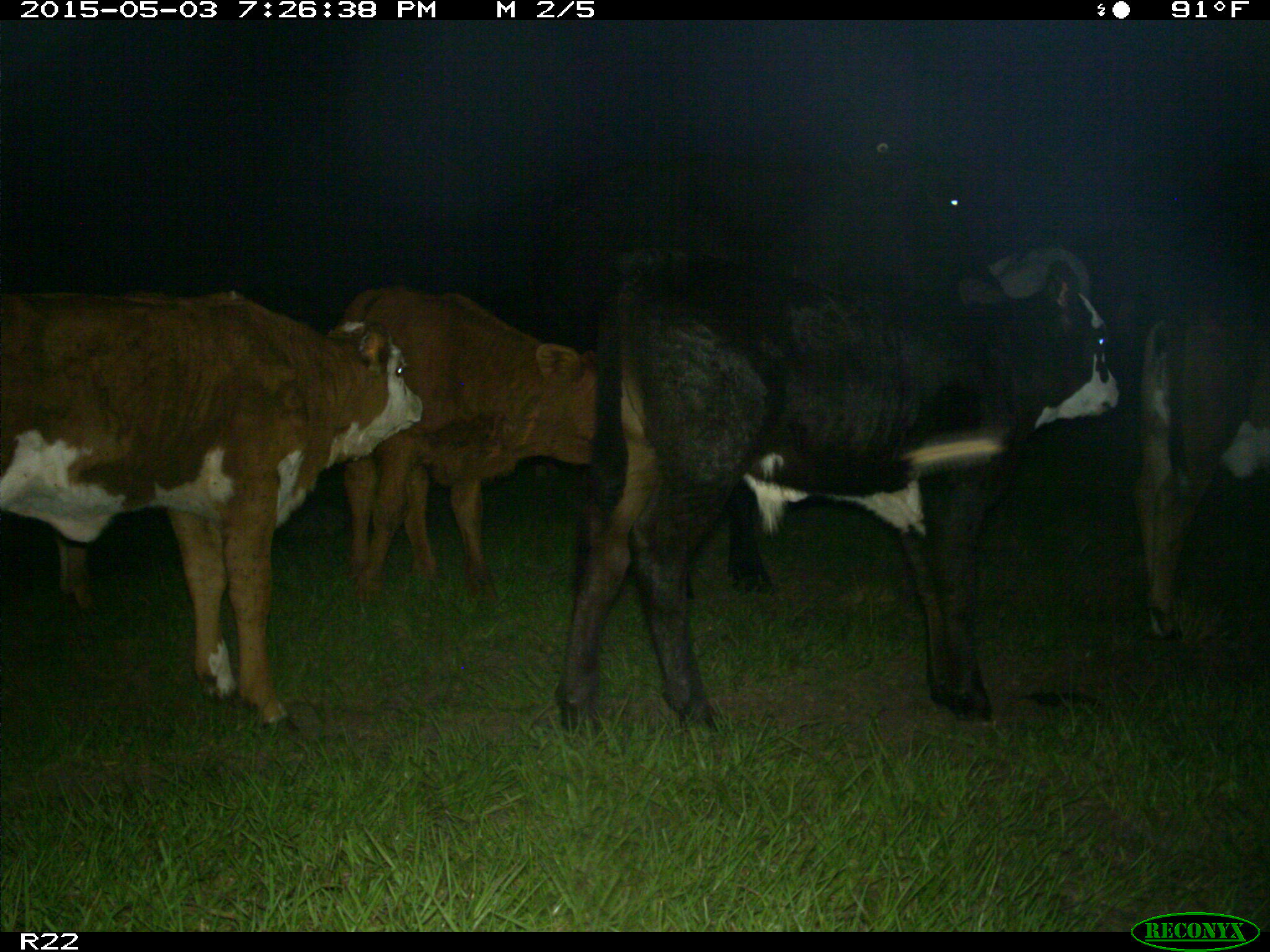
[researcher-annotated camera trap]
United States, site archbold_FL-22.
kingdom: Animalia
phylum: Chordata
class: Mammalia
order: Artiodactyla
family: Bovidae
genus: Bos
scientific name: Bos taurus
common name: domestic cow